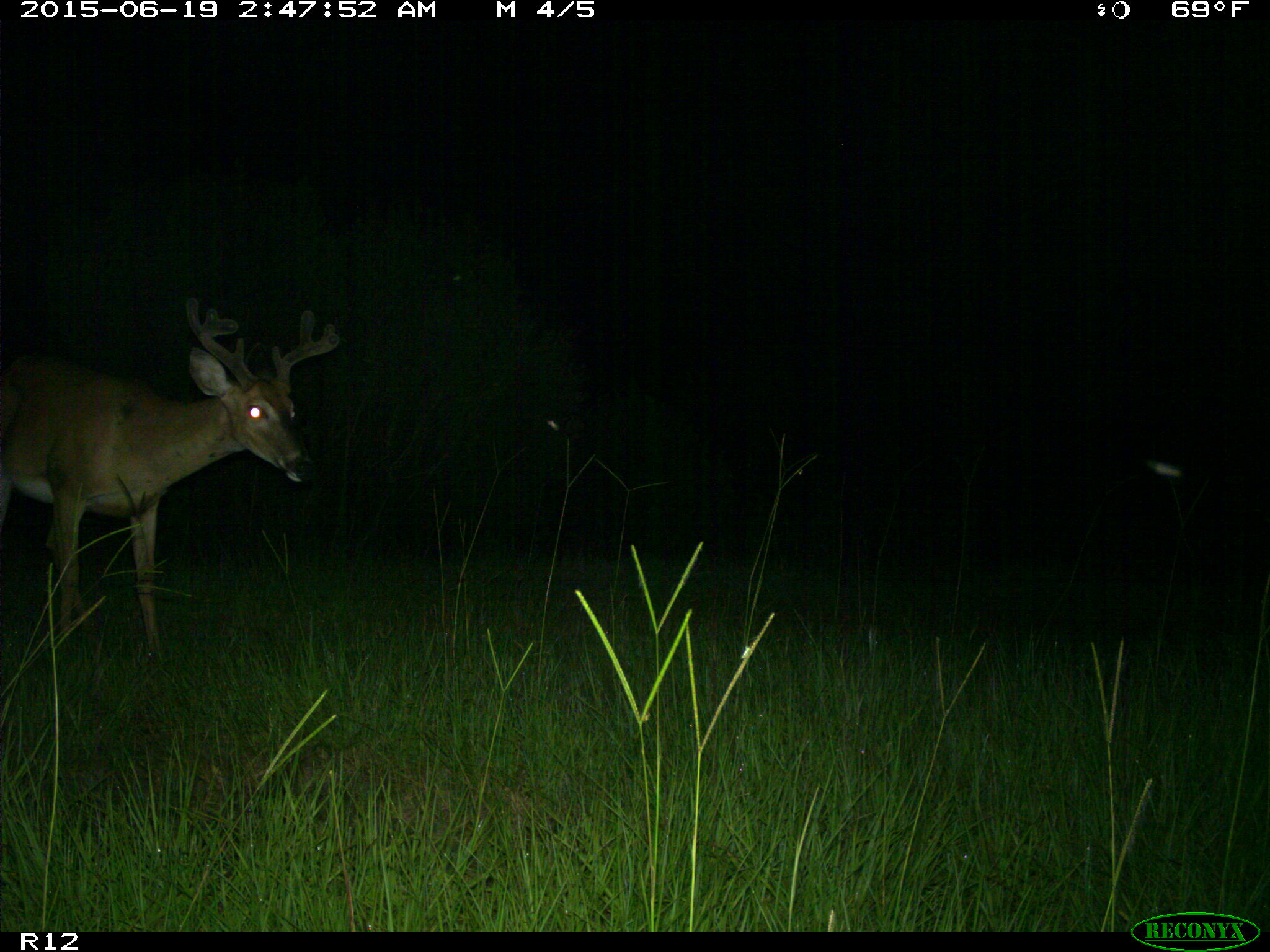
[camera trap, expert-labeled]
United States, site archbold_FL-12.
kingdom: Animalia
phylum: Chordata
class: Mammalia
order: Artiodactyla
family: Cervidae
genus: Odocoileus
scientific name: Odocoileus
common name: deer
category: unidentified deer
Unidentified deer (deer) (Odocoileus).